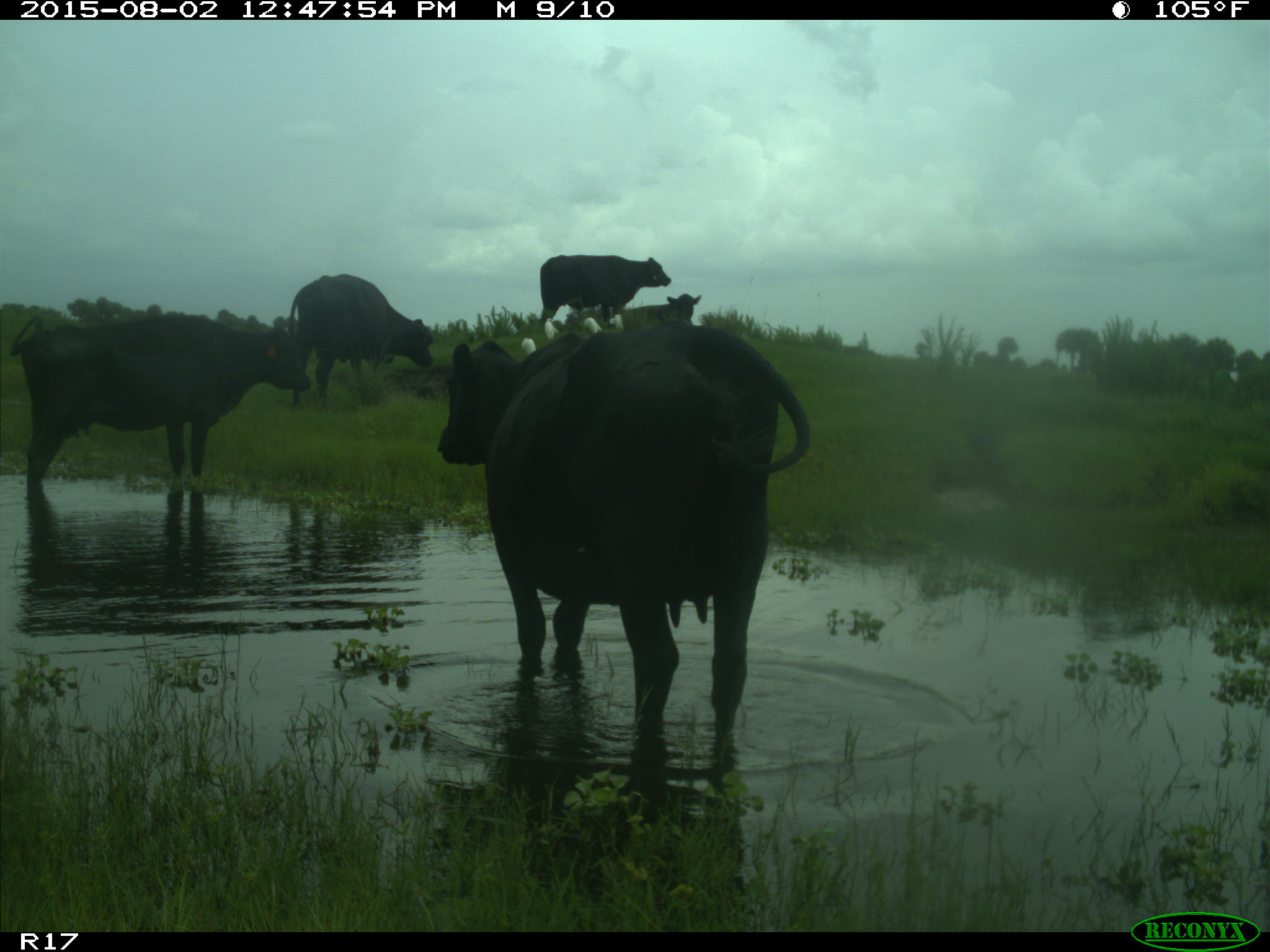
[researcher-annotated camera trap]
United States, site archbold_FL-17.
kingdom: Animalia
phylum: Chordata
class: Mammalia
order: Artiodactyla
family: Bovidae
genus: Bos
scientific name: Bos taurus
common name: domestic cow